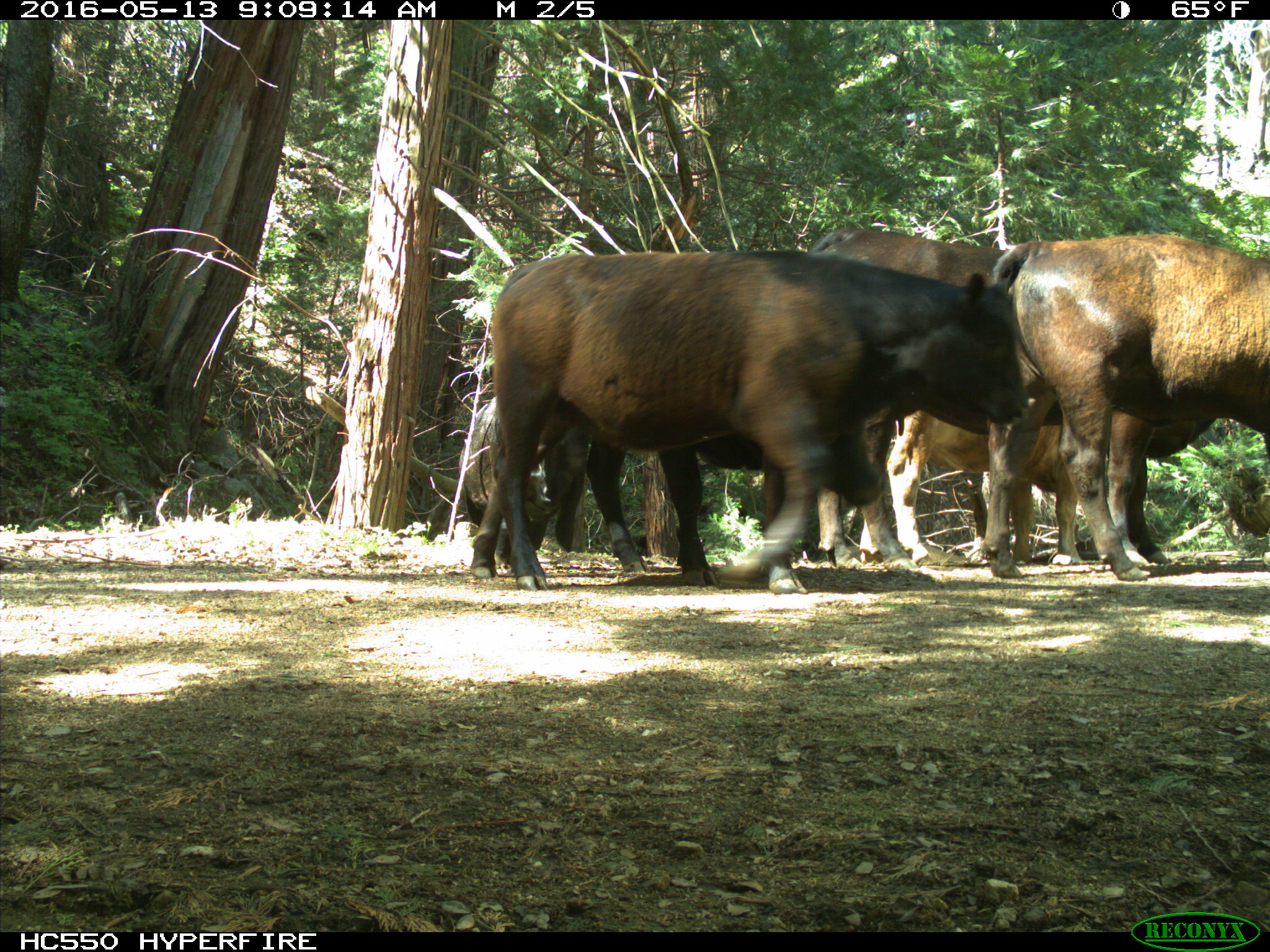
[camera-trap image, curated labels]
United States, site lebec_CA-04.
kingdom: Animalia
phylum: Chordata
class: Mammalia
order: Artiodactyla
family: Bovidae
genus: Bos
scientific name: Bos taurus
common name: domestic cow